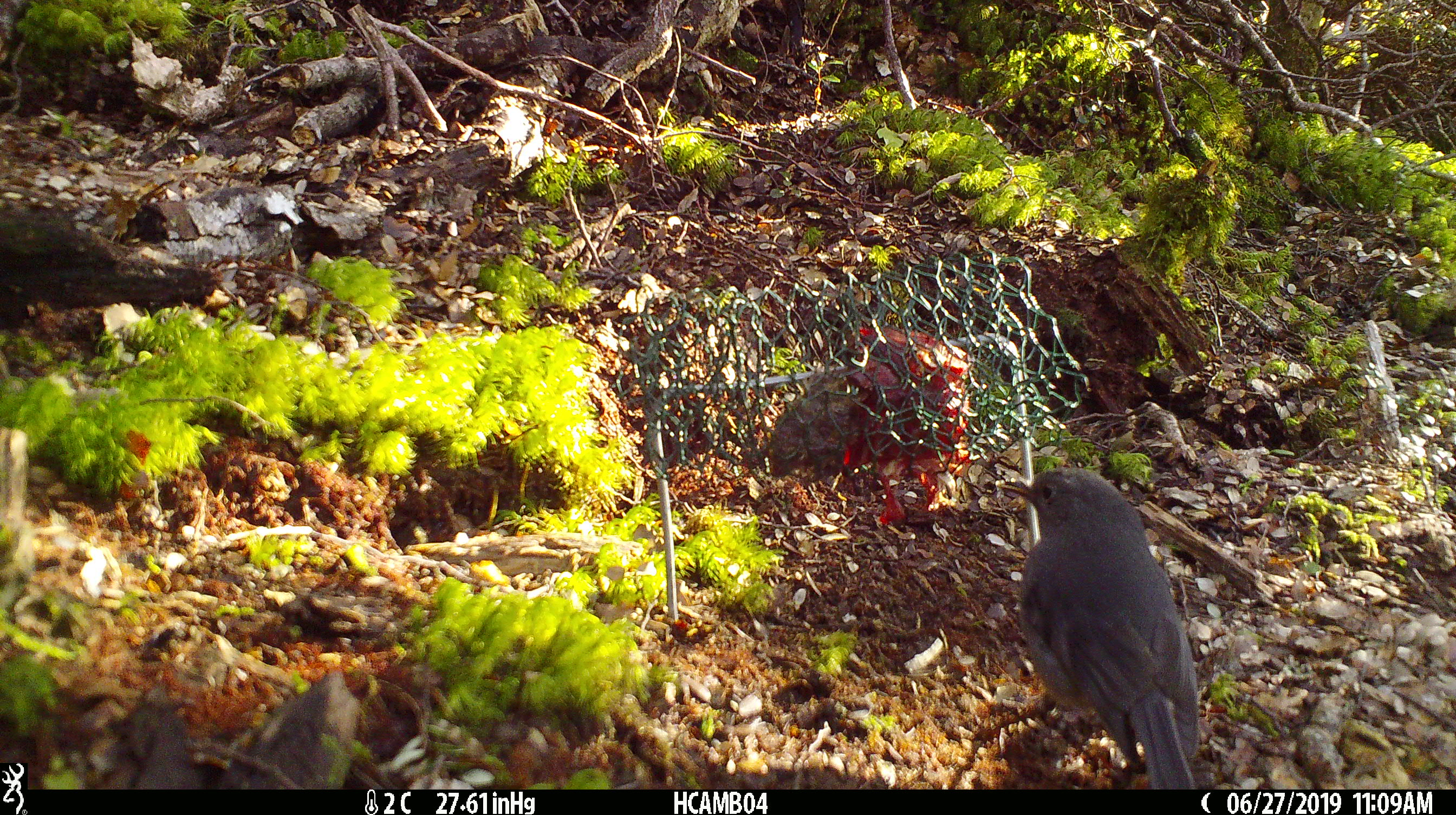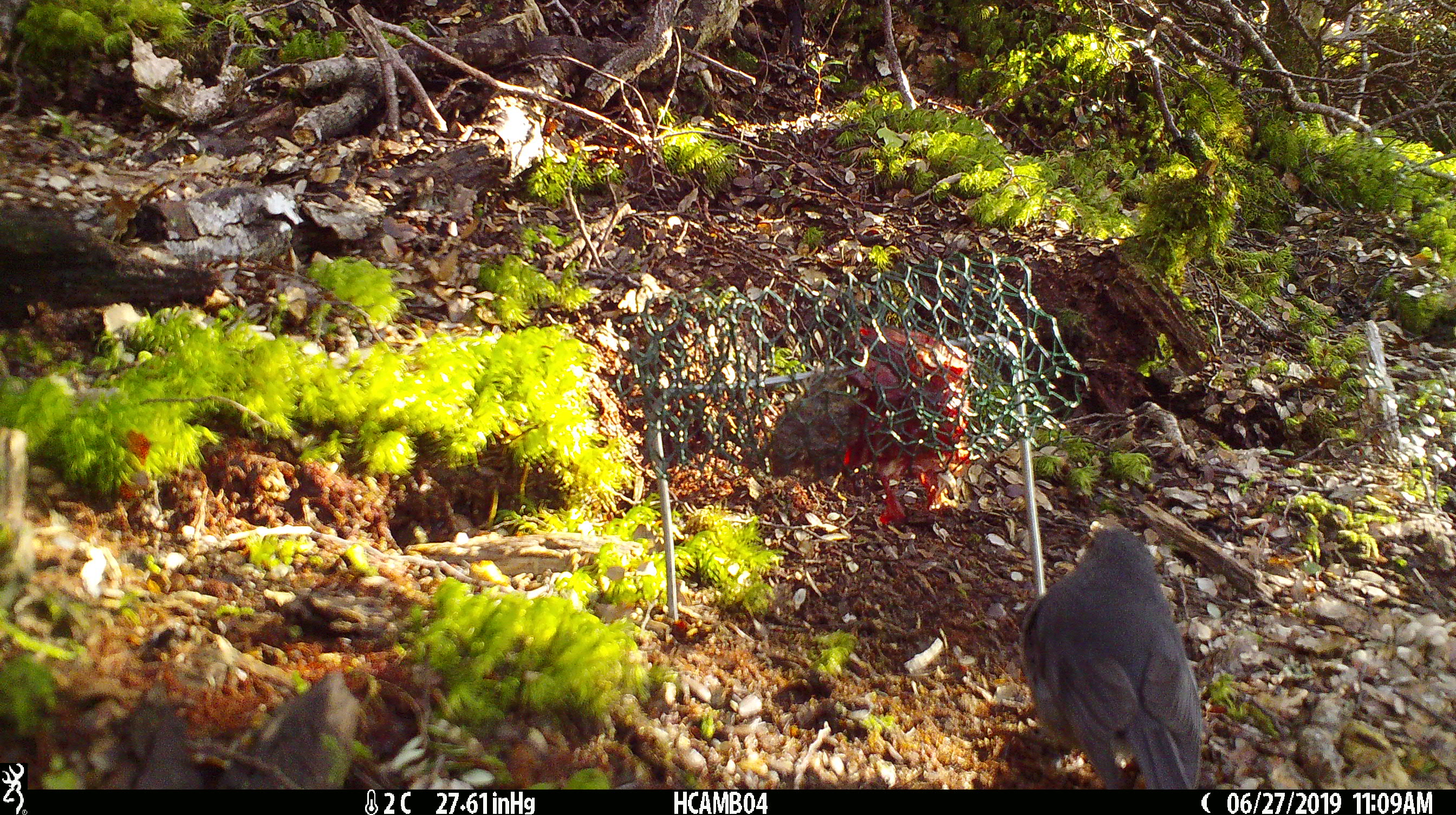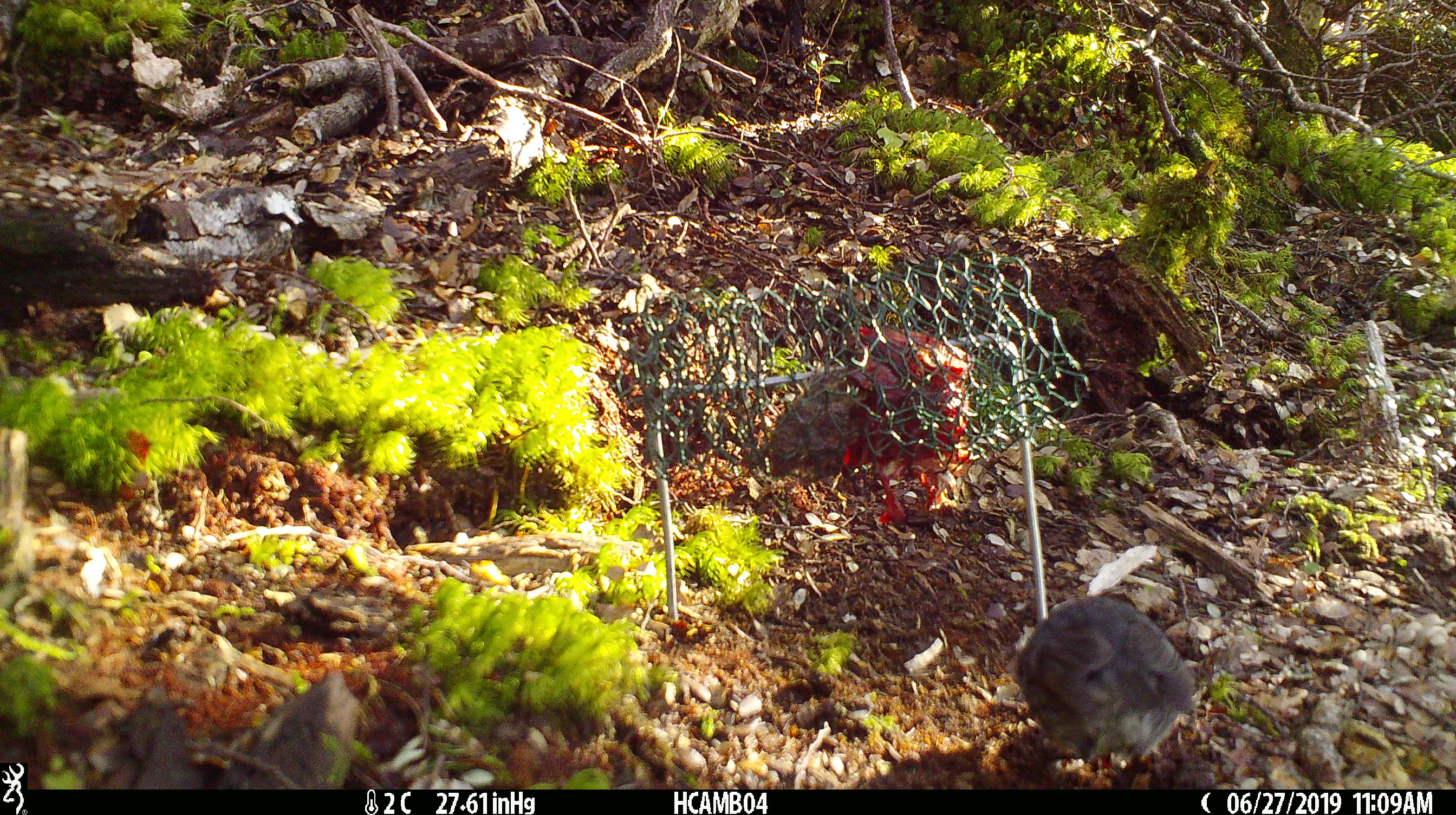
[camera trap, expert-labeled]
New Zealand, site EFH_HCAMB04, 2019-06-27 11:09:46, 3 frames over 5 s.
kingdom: Animalia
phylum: Chordata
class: Aves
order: Passeriformes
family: Petroicidae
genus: Petroica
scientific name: Petroica australis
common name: new zealand robin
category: robin